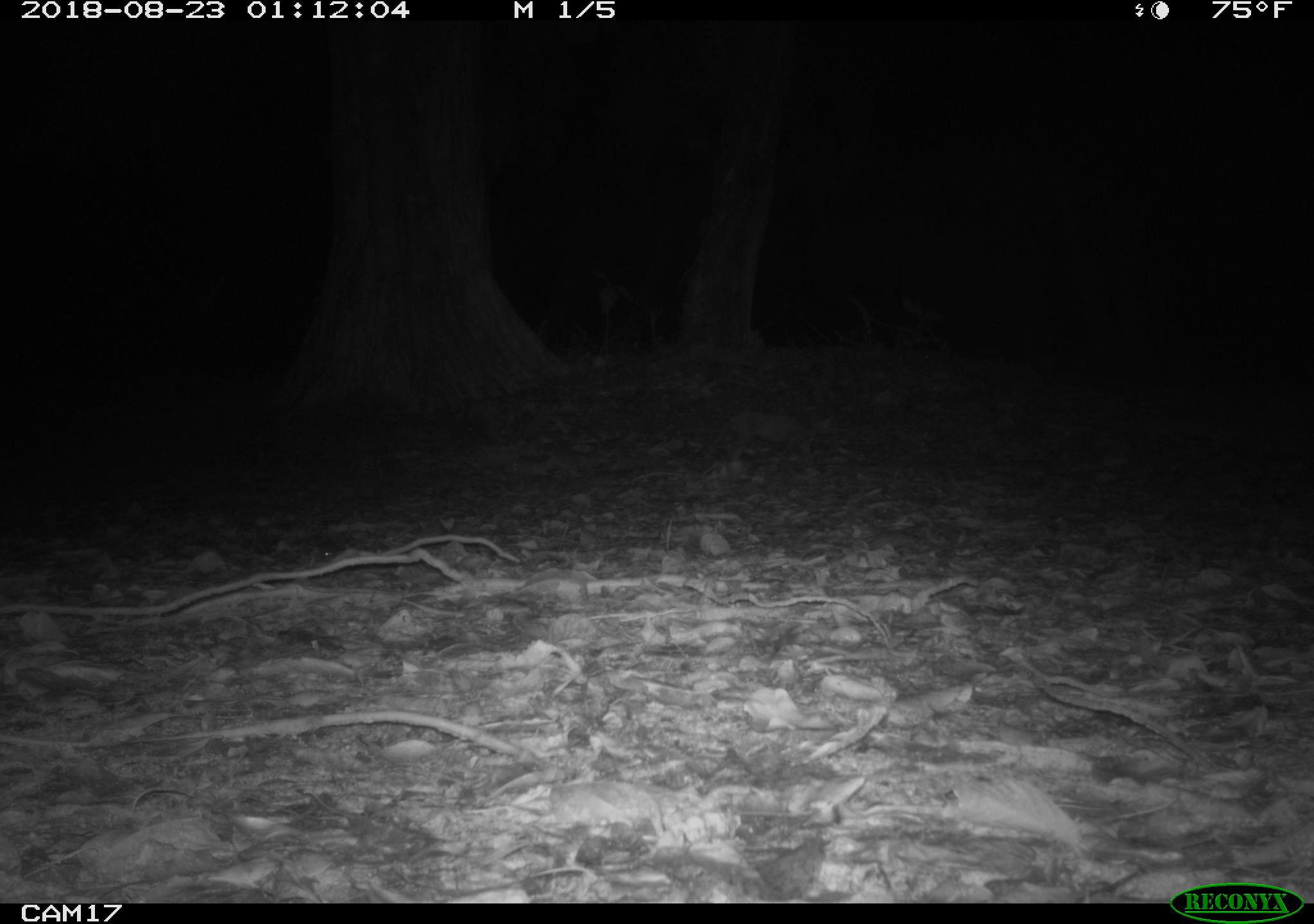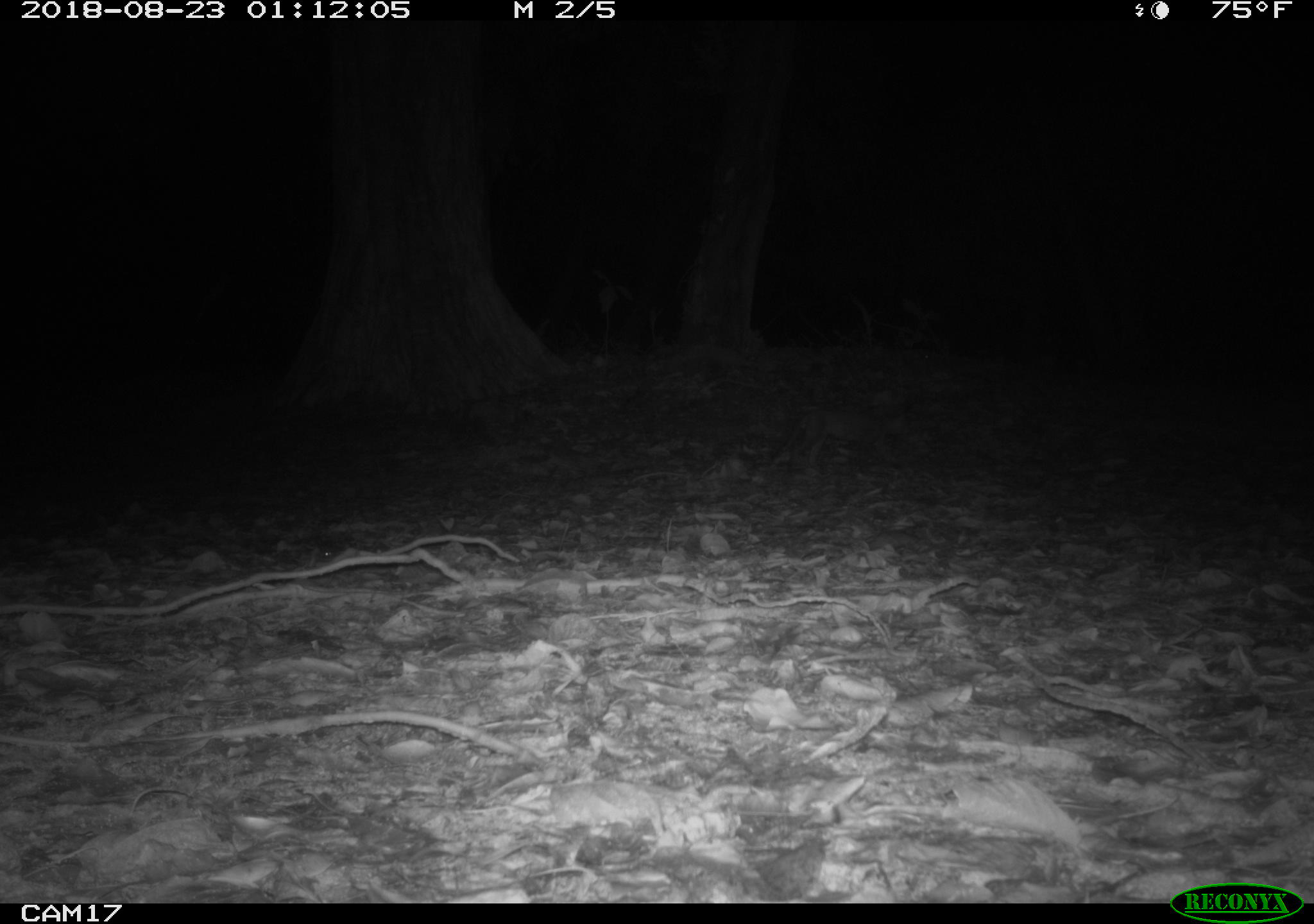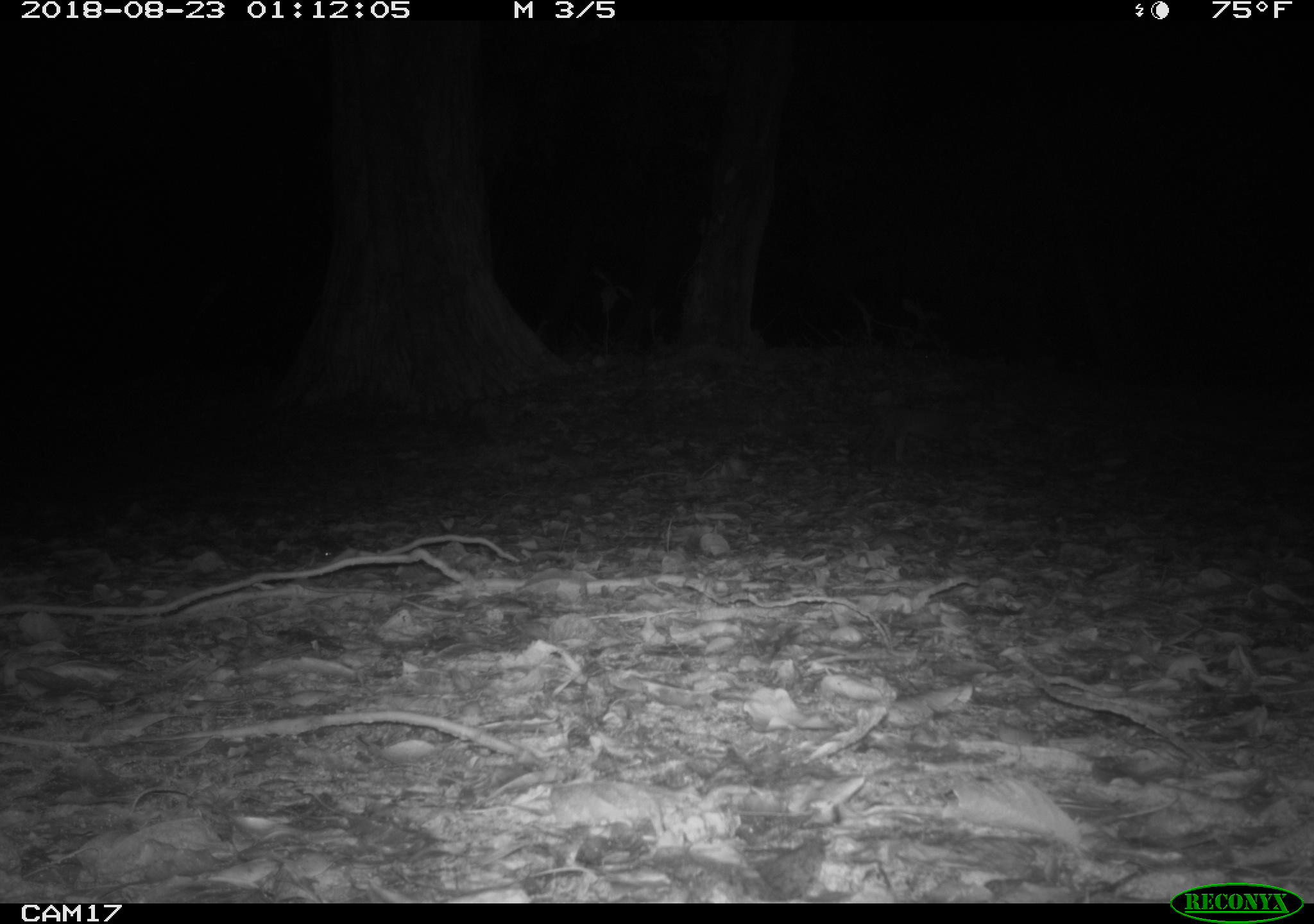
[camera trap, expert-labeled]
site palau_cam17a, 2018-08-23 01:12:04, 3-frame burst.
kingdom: Animalia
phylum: Chordata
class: Mammalia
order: Carnivora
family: Felidae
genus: Felis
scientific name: Felis catus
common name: cat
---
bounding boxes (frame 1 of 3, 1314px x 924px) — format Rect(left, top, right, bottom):
cat: Rect(710, 395, 851, 464)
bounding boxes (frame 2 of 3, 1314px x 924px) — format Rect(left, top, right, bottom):
cat: Rect(766, 400, 917, 473)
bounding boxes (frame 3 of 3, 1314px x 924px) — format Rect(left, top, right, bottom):
cat: Rect(855, 398, 966, 466)